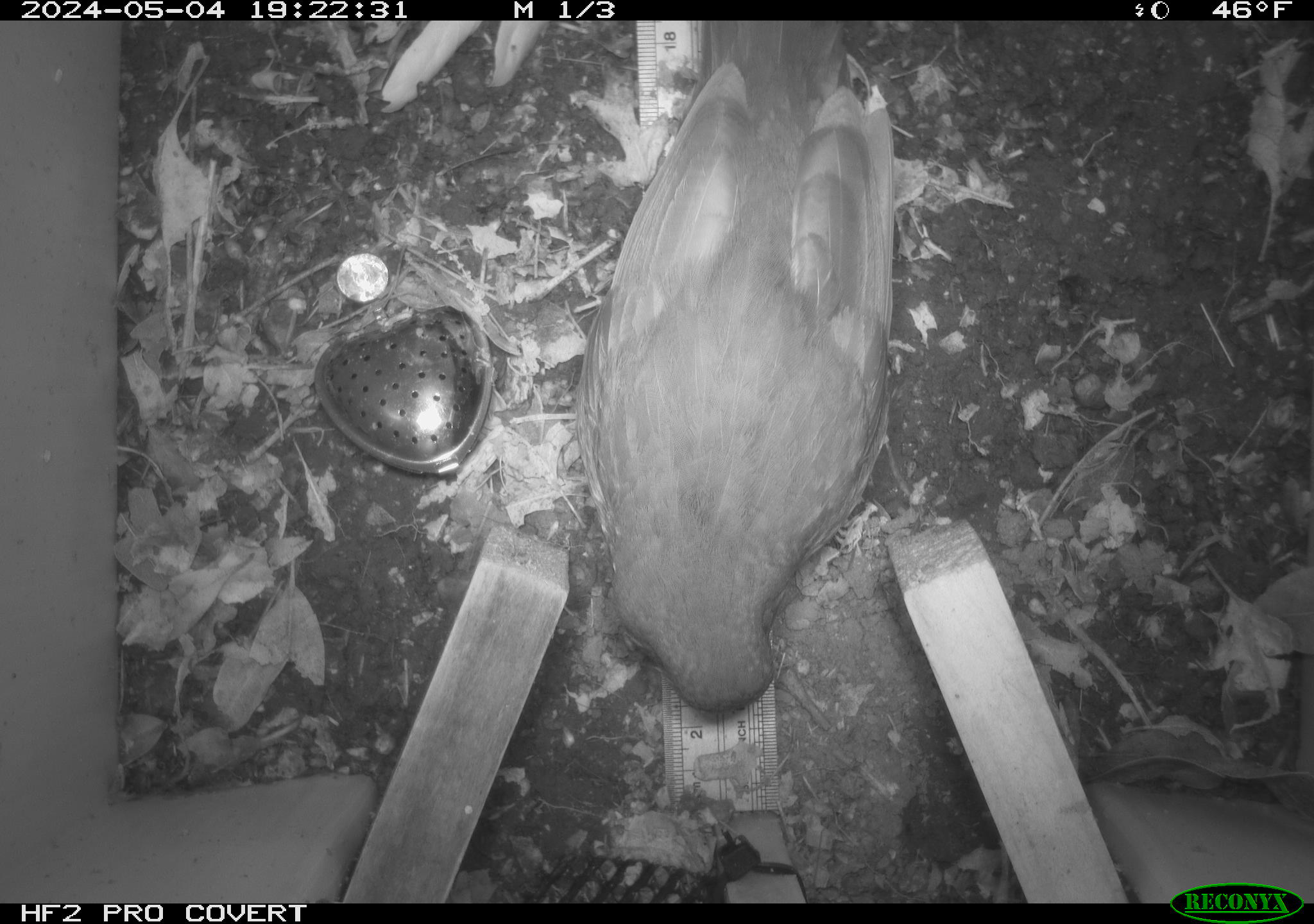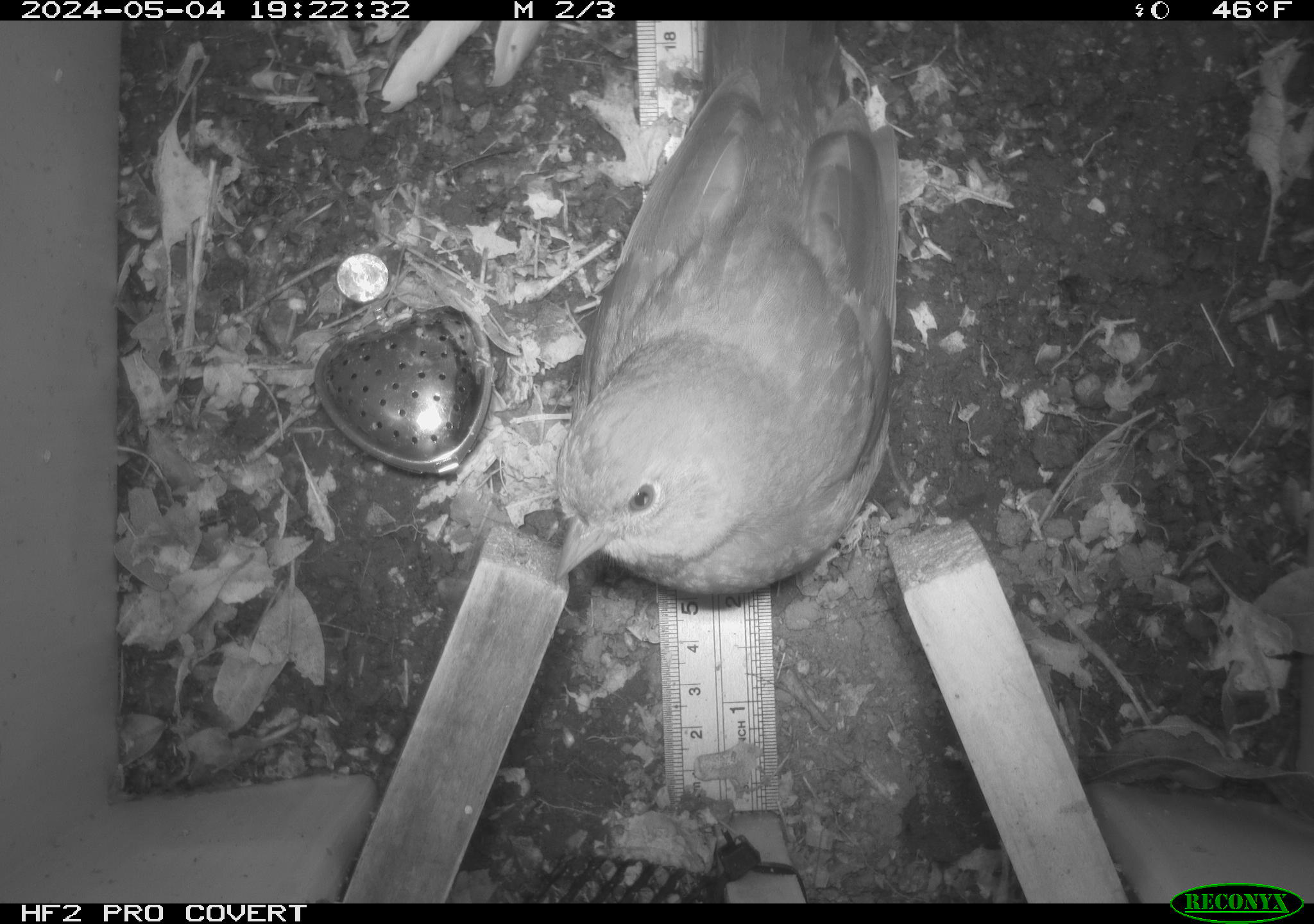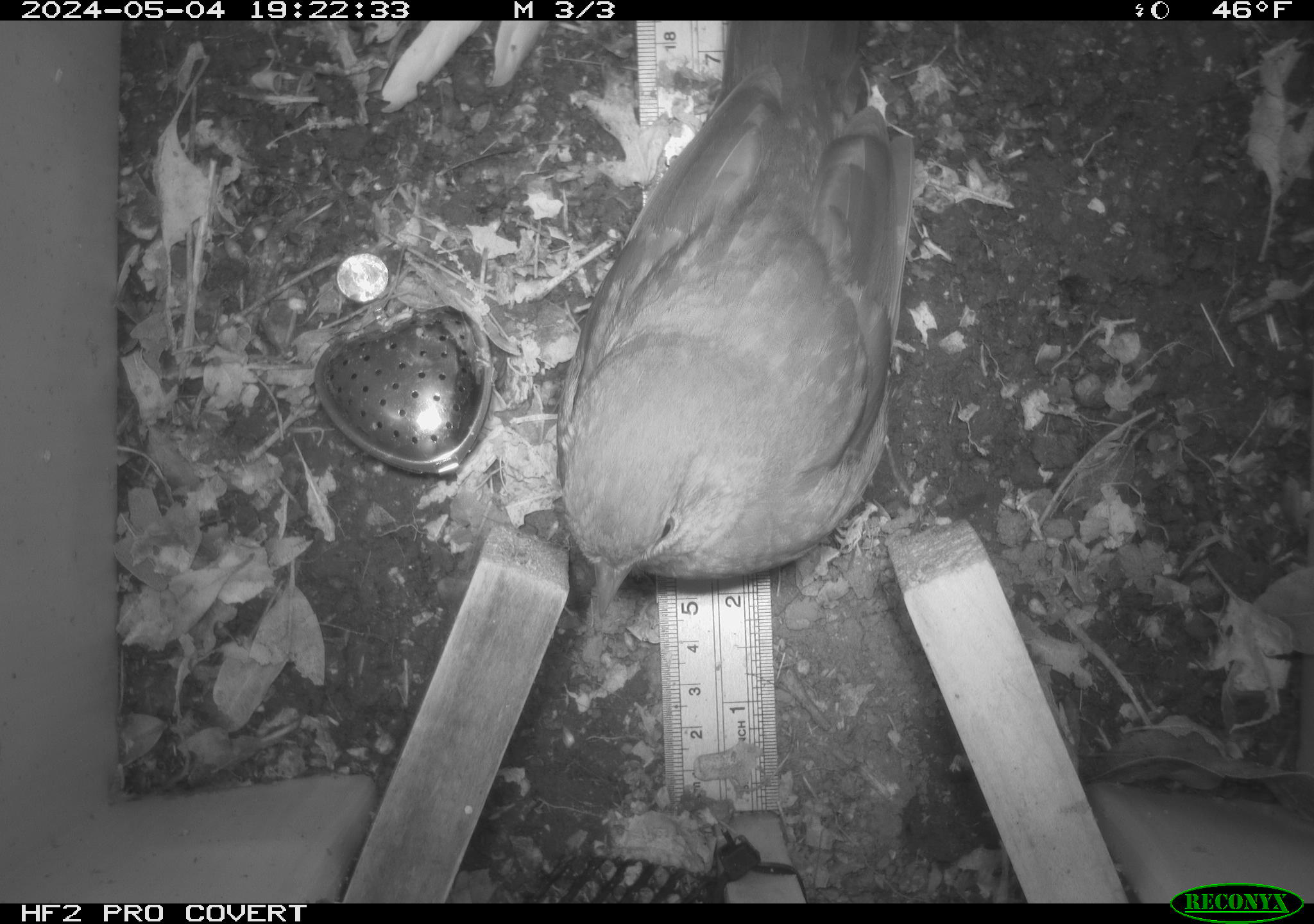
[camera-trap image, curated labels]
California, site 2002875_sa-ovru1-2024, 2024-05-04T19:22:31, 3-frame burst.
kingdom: Animalia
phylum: Chordata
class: Aves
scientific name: Aves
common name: bird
Bird (Aves).